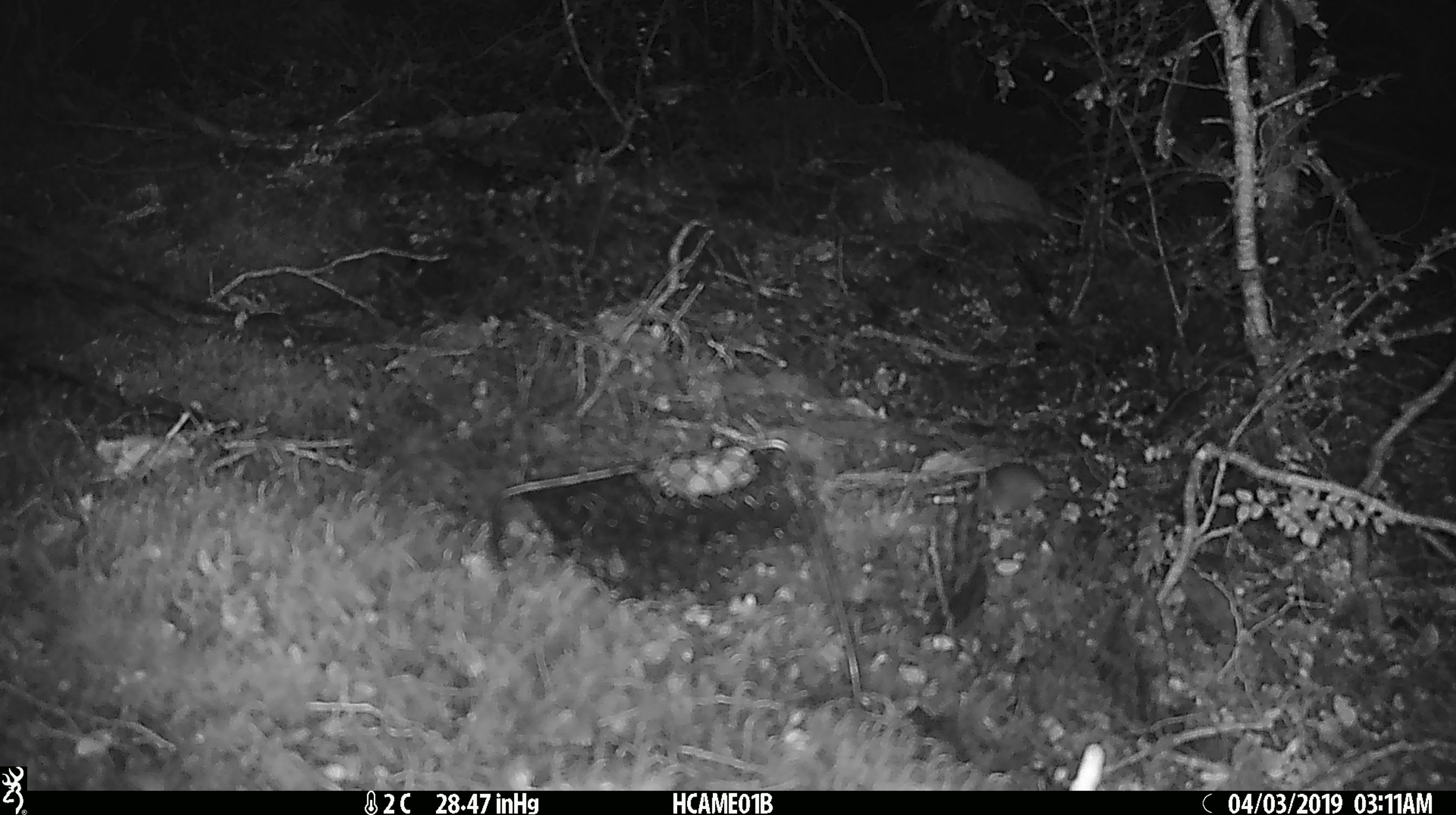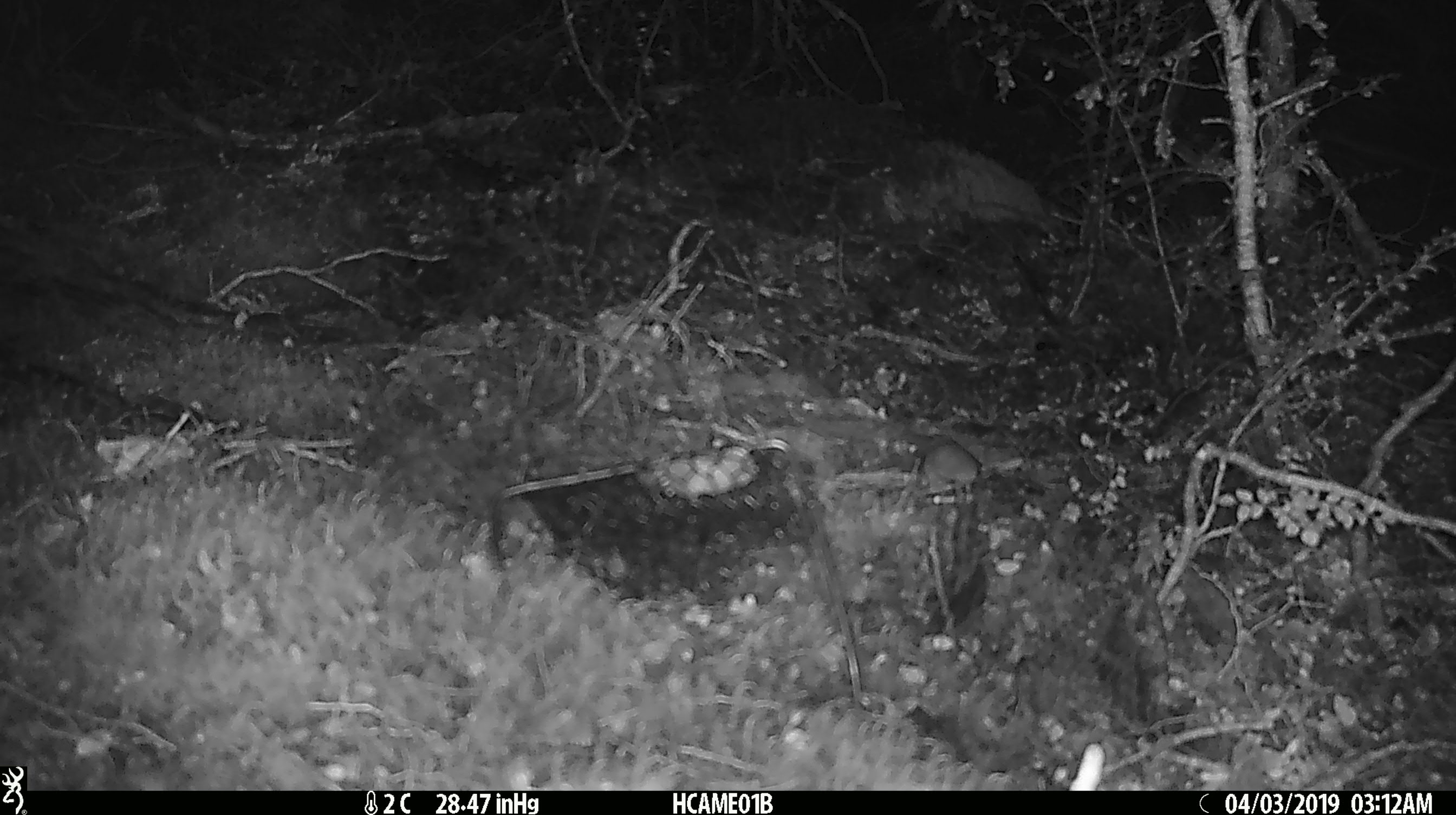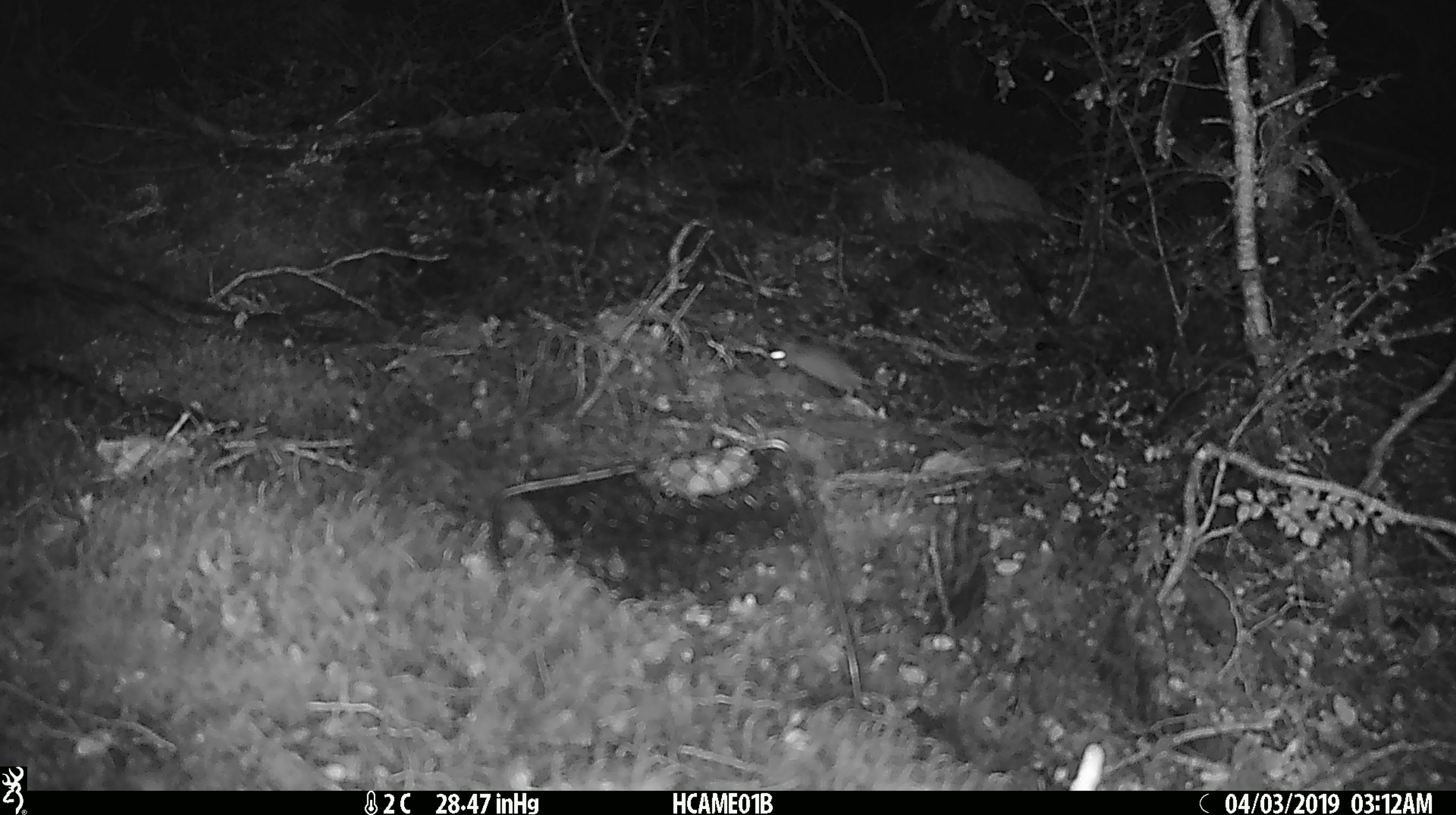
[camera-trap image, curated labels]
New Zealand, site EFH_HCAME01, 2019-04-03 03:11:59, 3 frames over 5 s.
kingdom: Animalia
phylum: Chordata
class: Mammalia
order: Rodentia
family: Muridae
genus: Mus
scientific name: Mus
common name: mouse